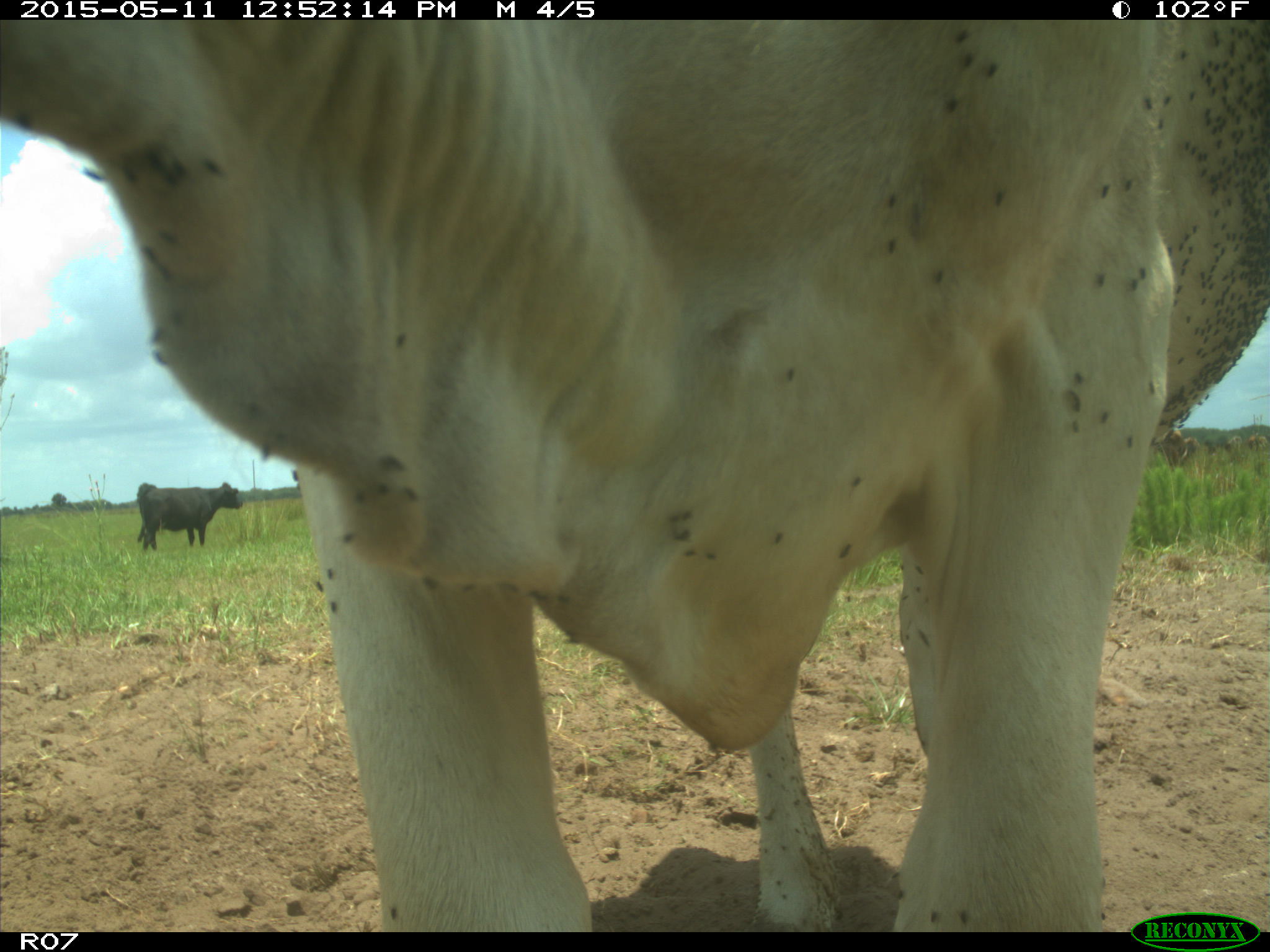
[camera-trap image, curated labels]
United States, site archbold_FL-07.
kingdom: Animalia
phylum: Chordata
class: Mammalia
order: Artiodactyla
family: Bovidae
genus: Bos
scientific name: Bos taurus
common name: domestic cow